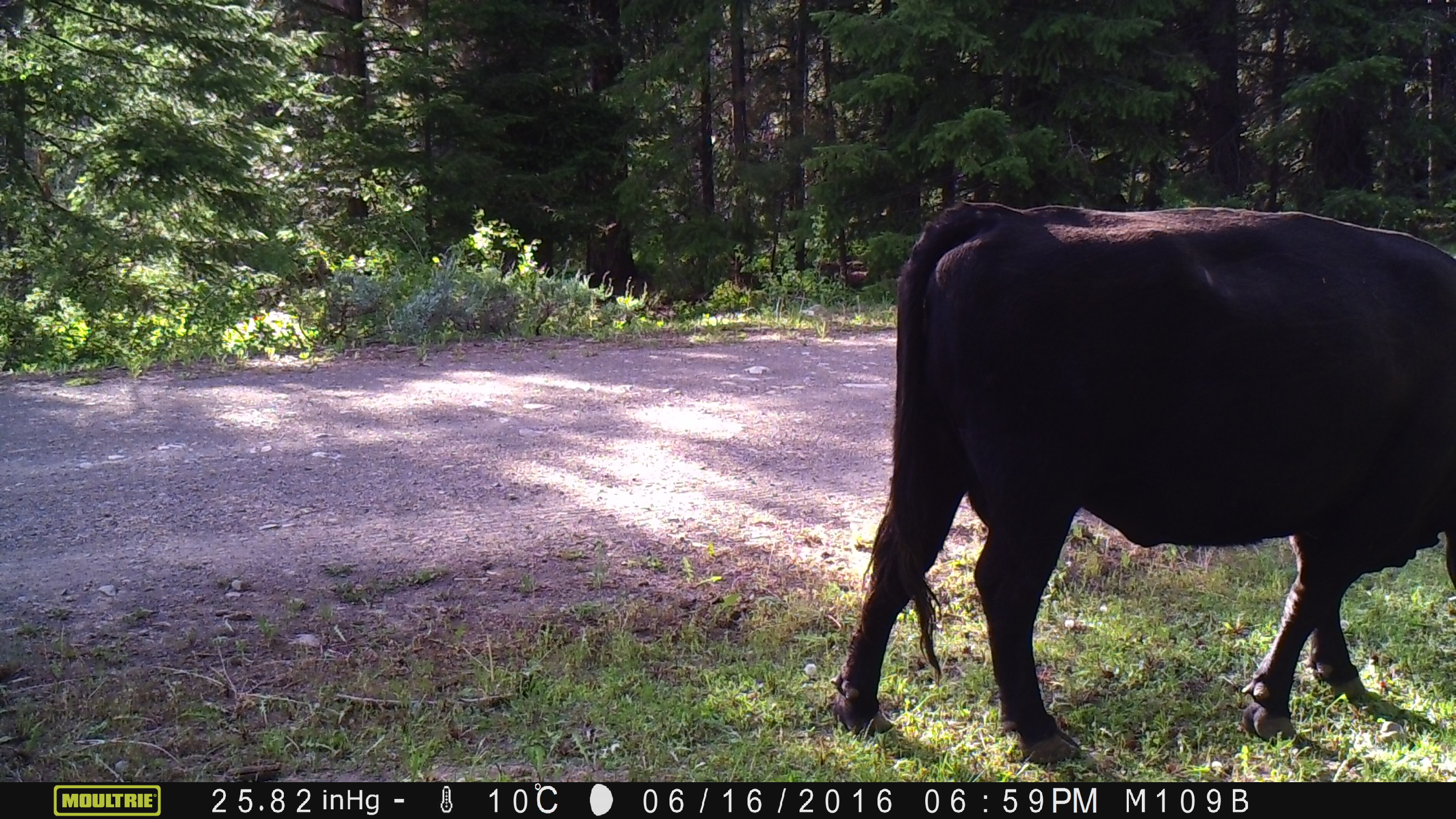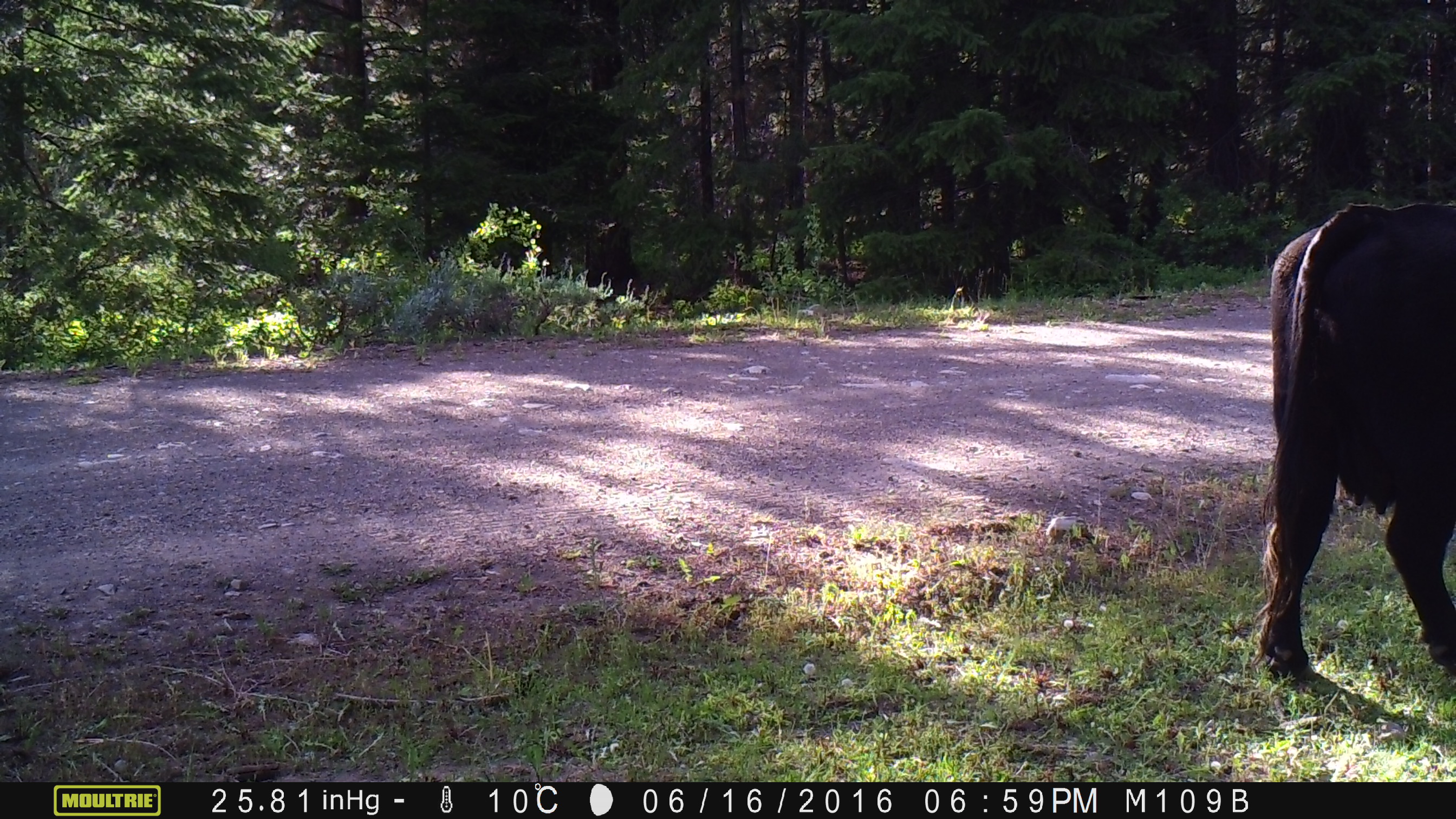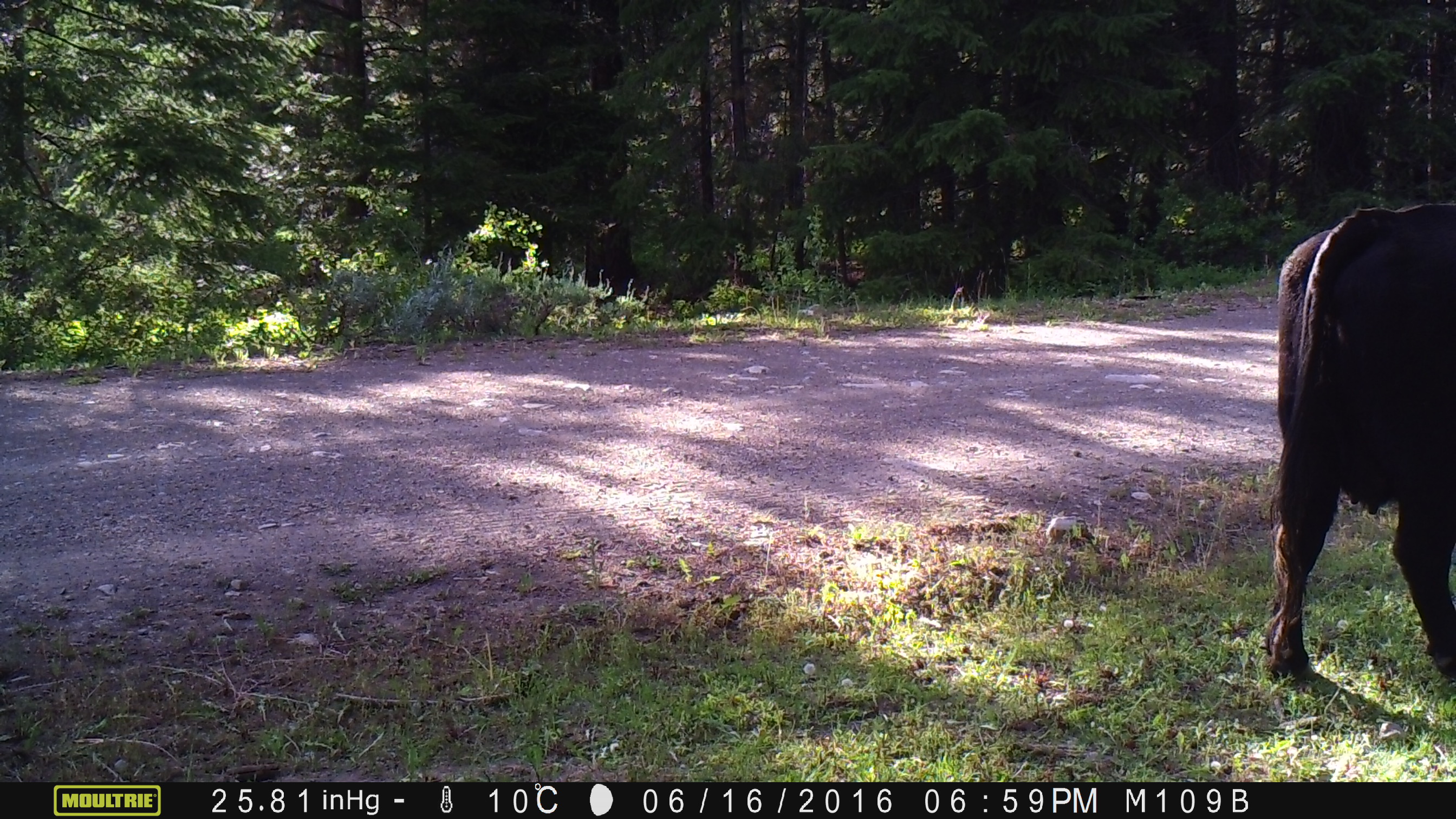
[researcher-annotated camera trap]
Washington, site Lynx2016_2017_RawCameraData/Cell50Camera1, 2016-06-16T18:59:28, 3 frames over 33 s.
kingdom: Animalia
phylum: Chordata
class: Mammalia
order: Artiodactyla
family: Bovidae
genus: Bos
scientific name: Bos taurus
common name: domestic cattle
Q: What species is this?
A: Domestic cattle (Bos taurus).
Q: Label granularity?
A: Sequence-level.